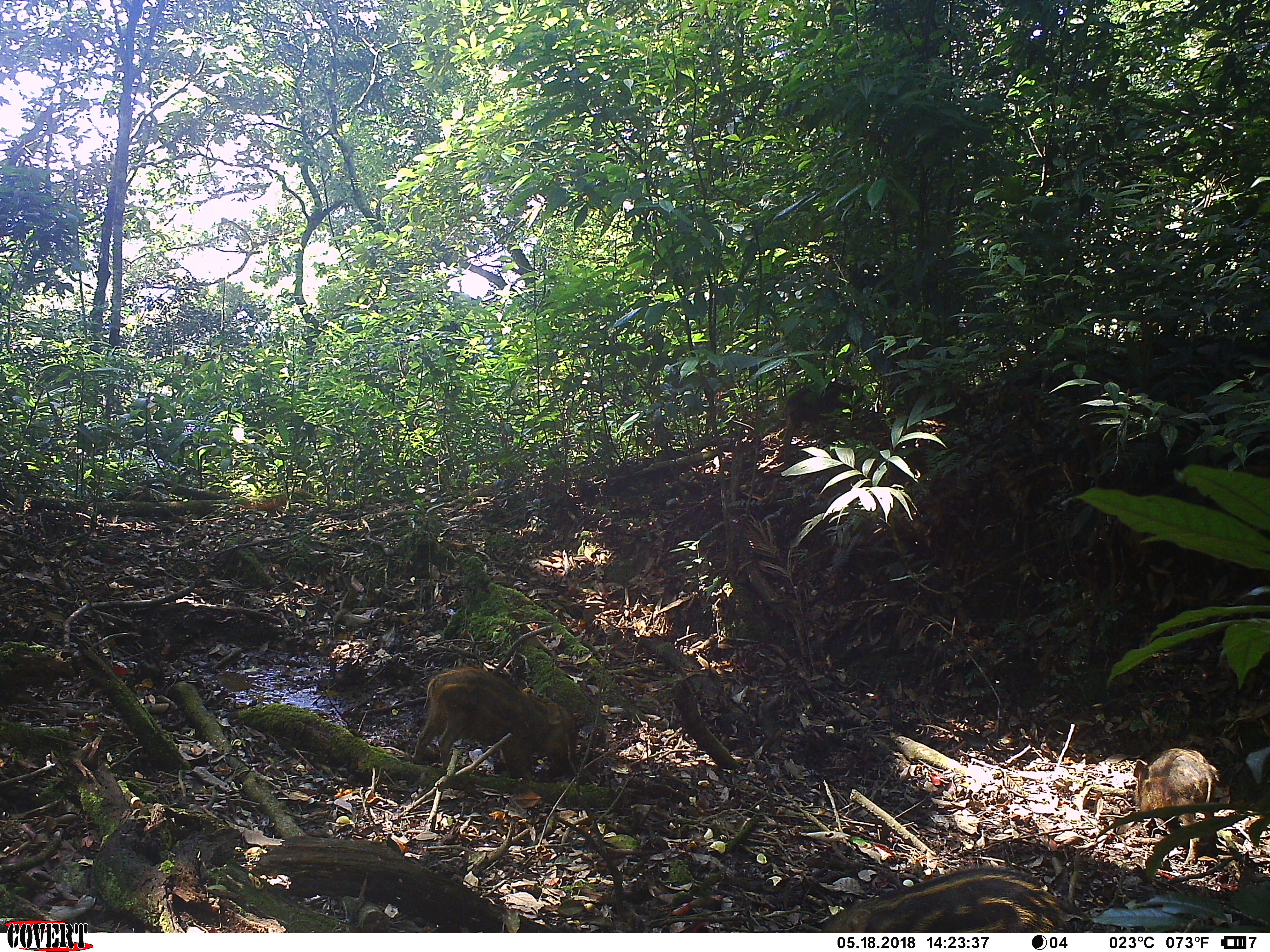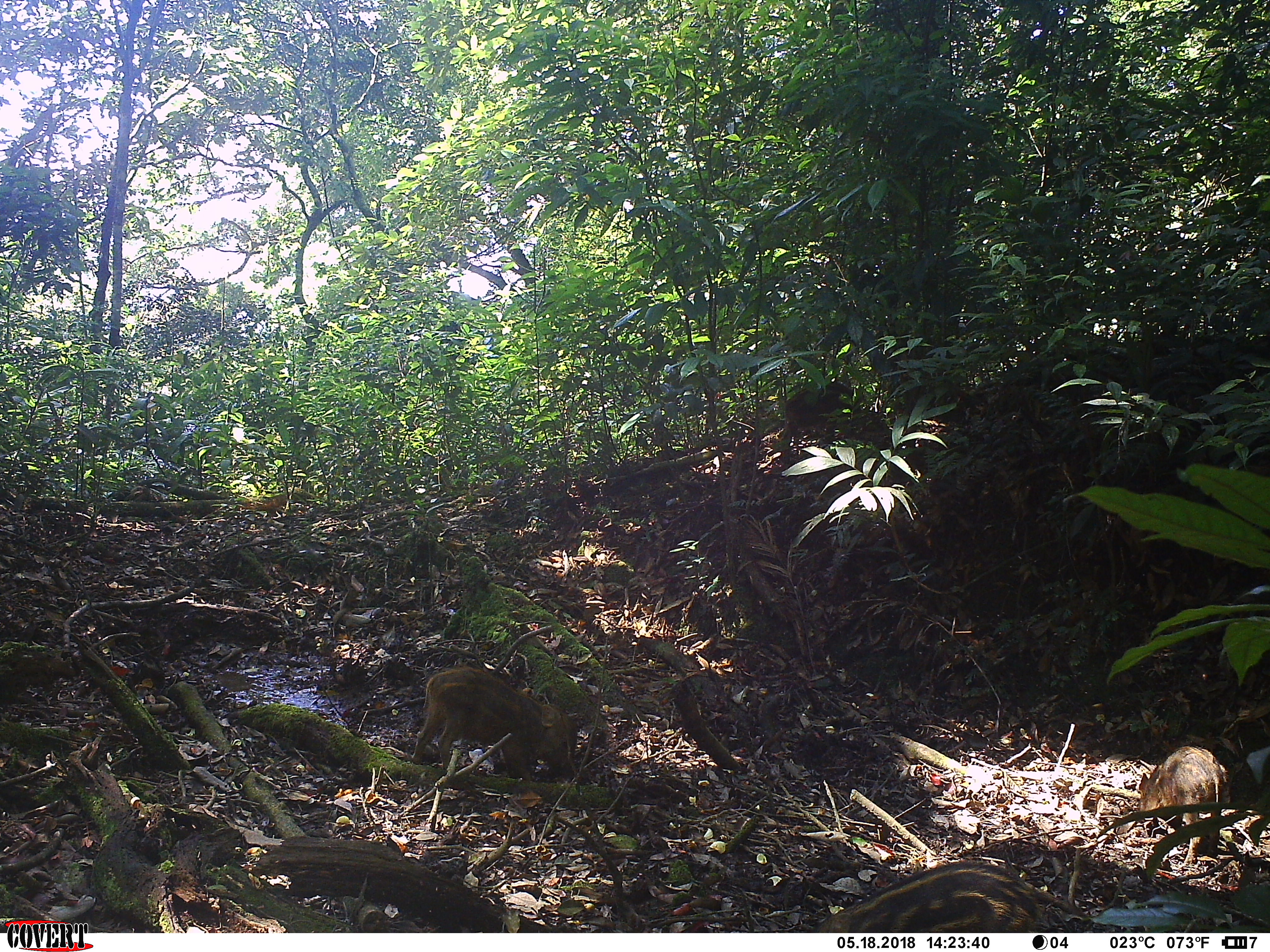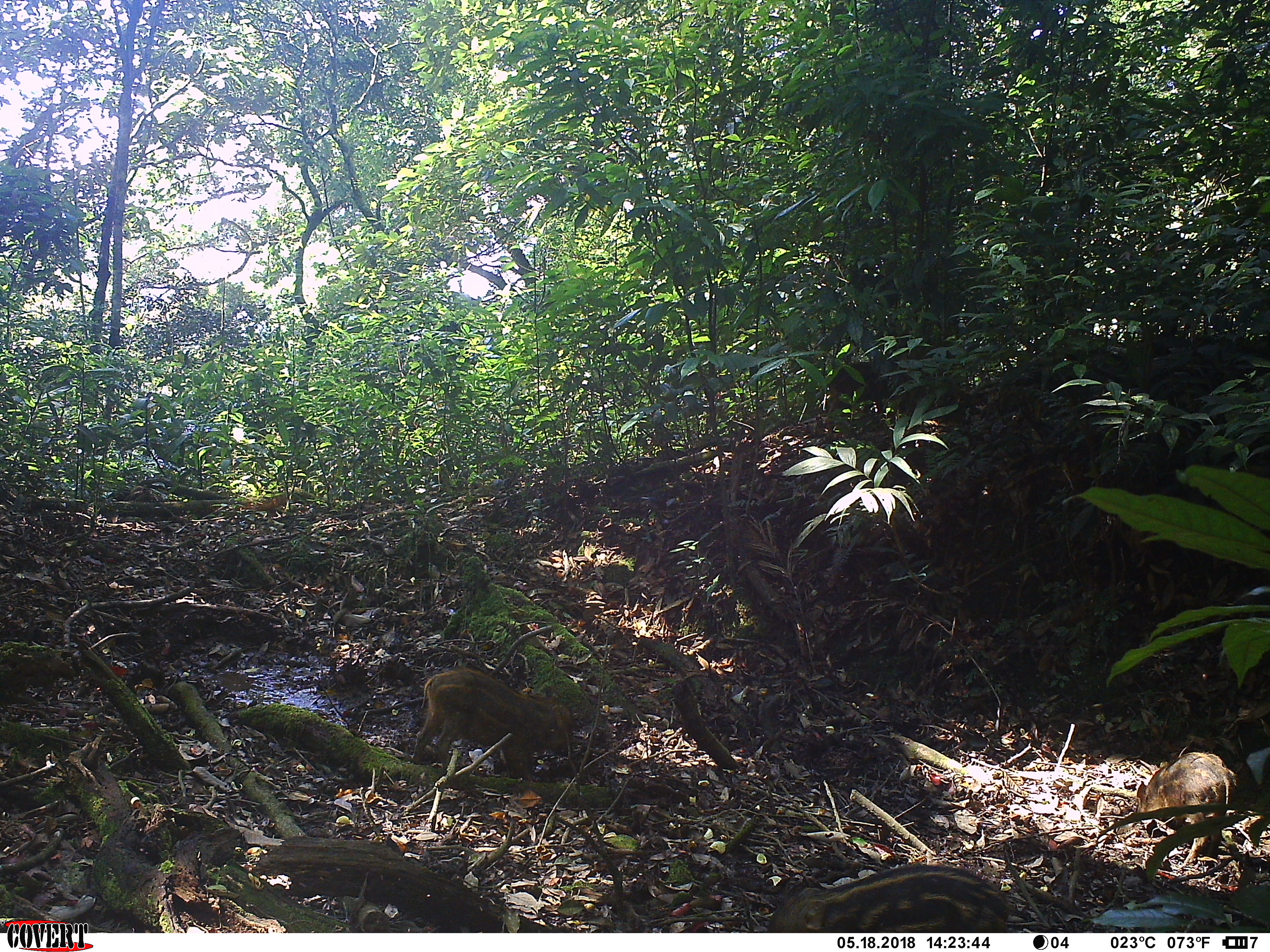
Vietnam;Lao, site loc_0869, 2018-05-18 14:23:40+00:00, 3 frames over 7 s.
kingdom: Animalia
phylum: Chordata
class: Mammalia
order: Artiodactyla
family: Suidae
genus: Sus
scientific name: Sus scrofa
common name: eurasian wild pig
Eurasian wild pig (Sus scrofa). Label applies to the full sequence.